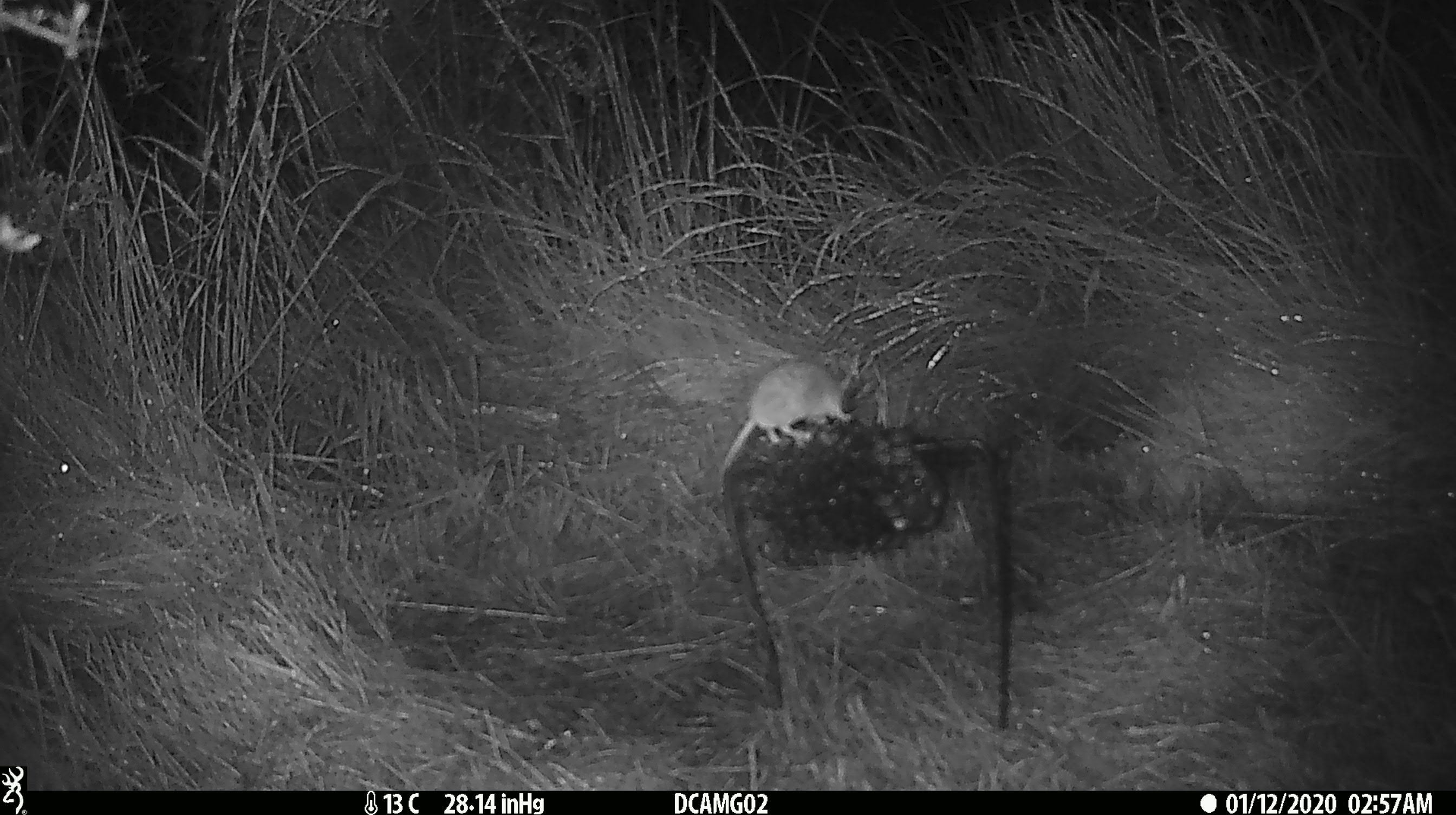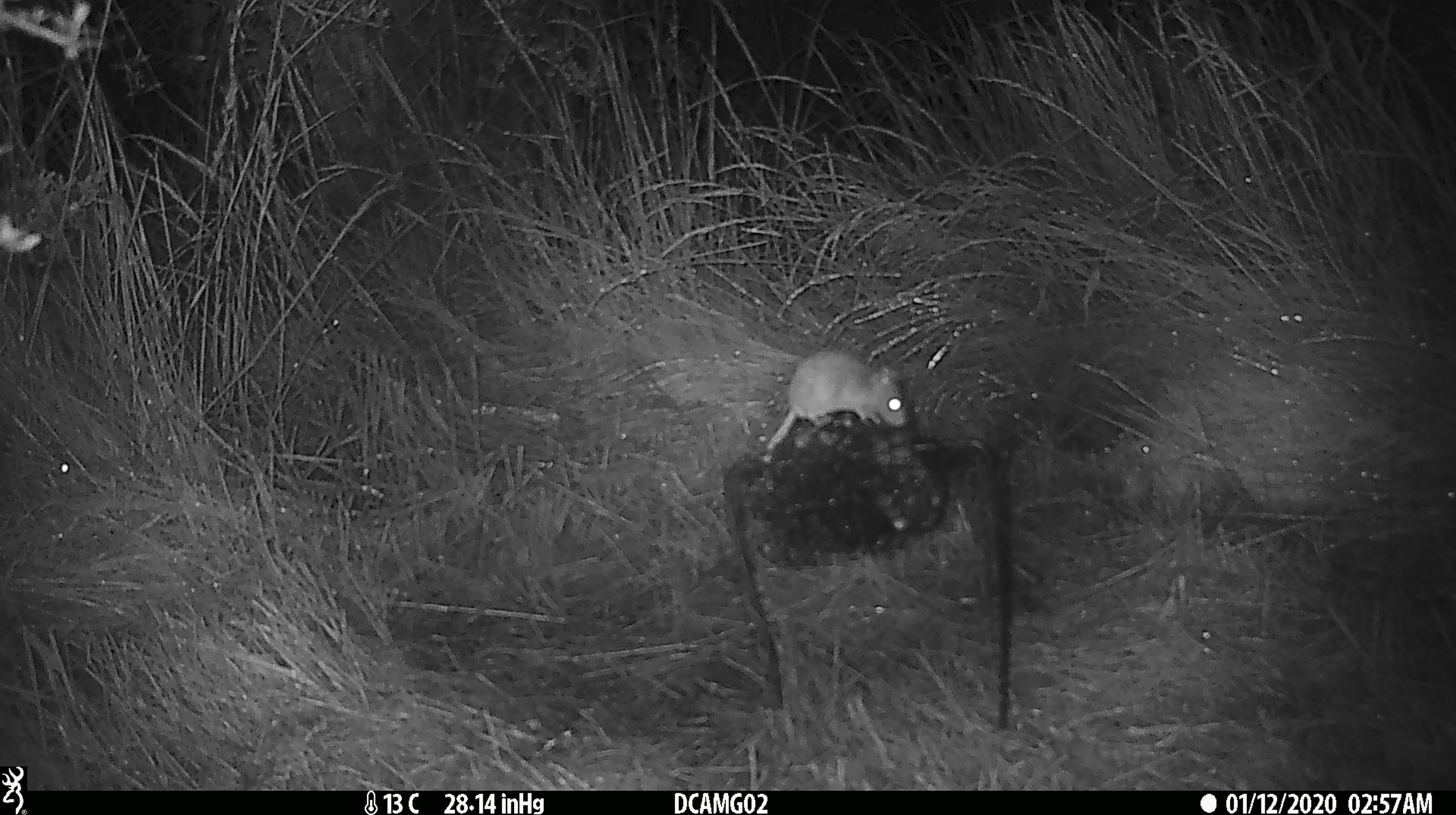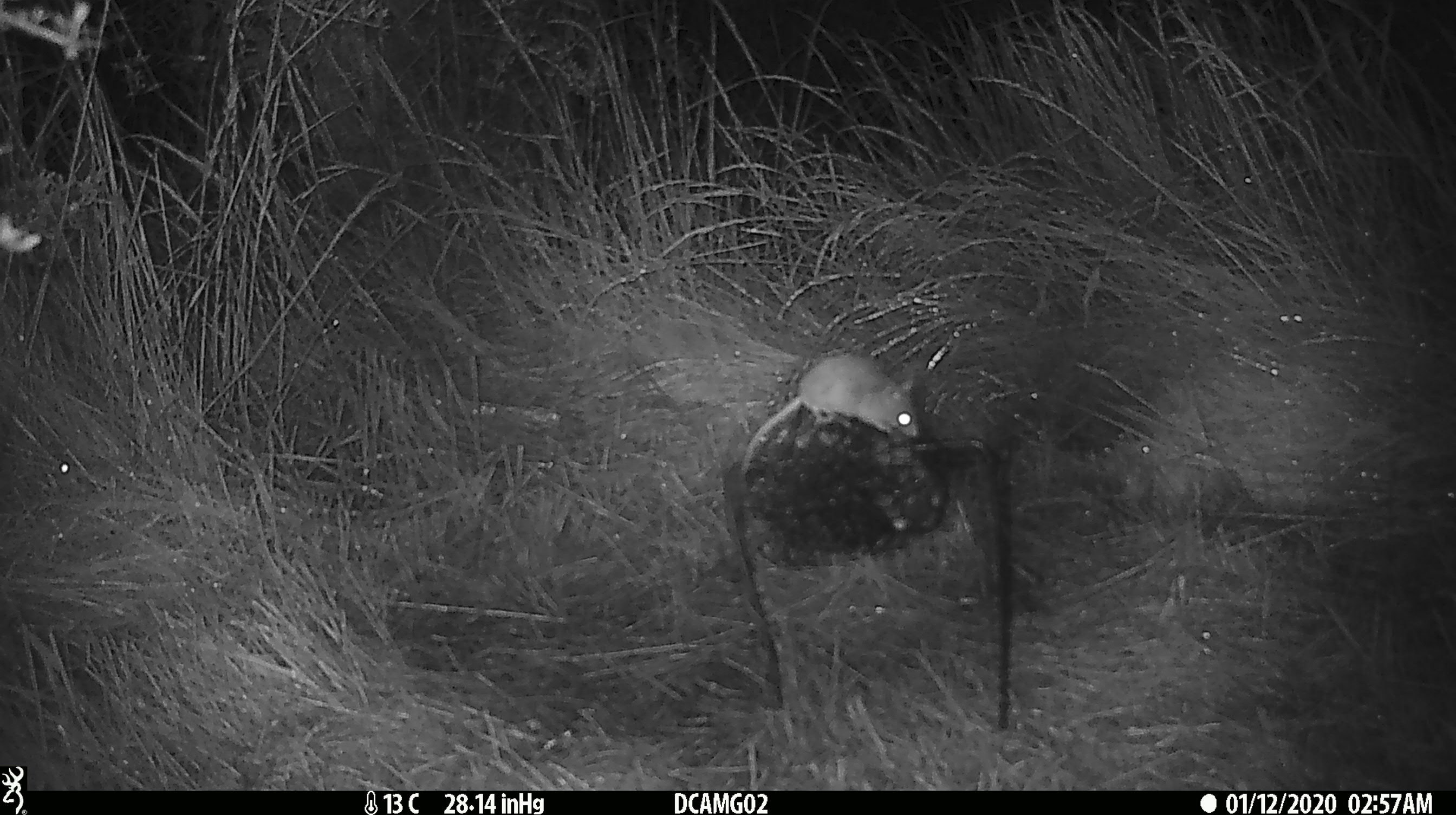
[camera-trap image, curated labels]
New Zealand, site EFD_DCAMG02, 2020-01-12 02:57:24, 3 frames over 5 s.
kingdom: Animalia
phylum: Chordata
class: Mammalia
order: Rodentia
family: Muridae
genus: Mus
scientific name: Mus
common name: mouse